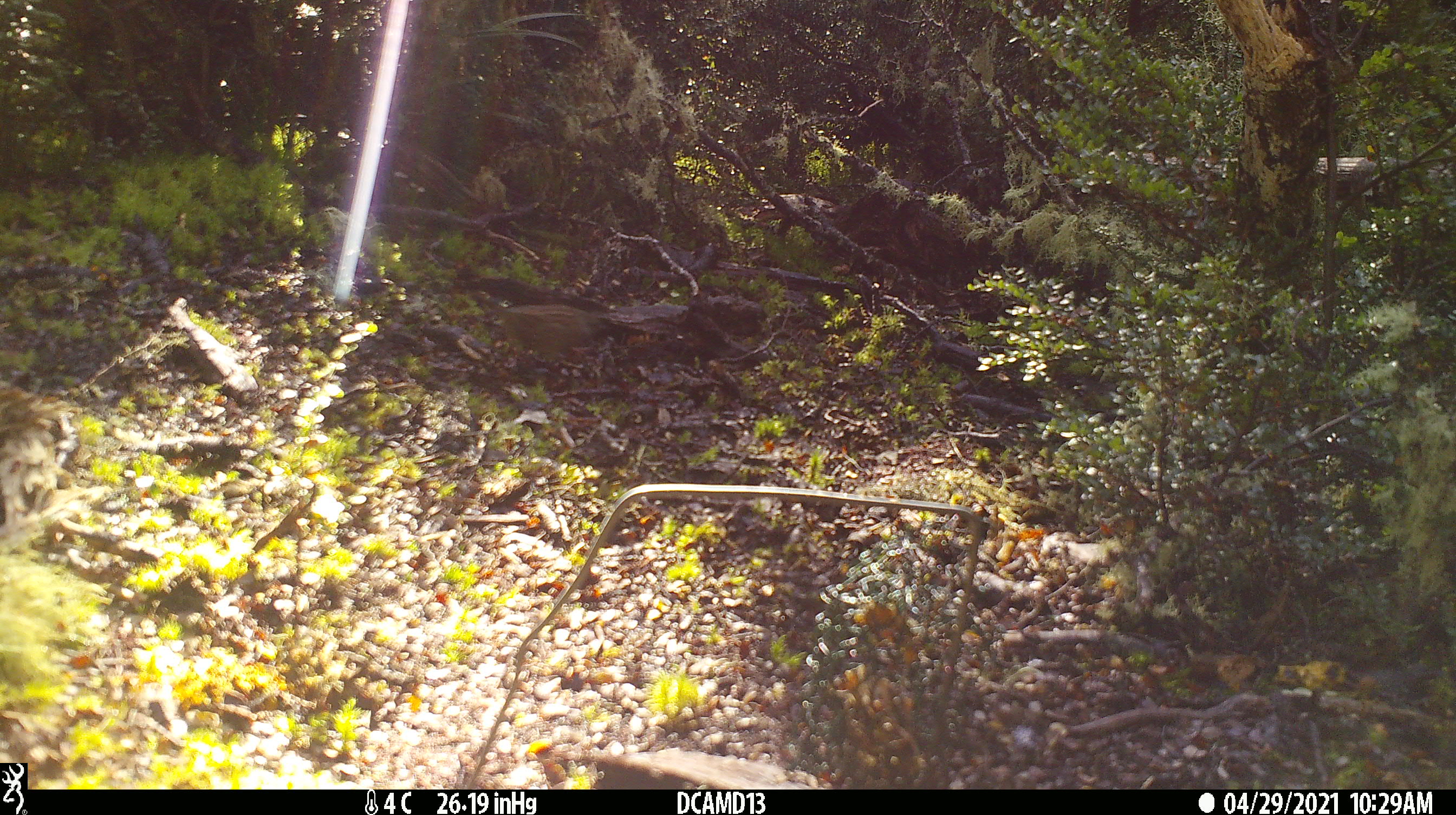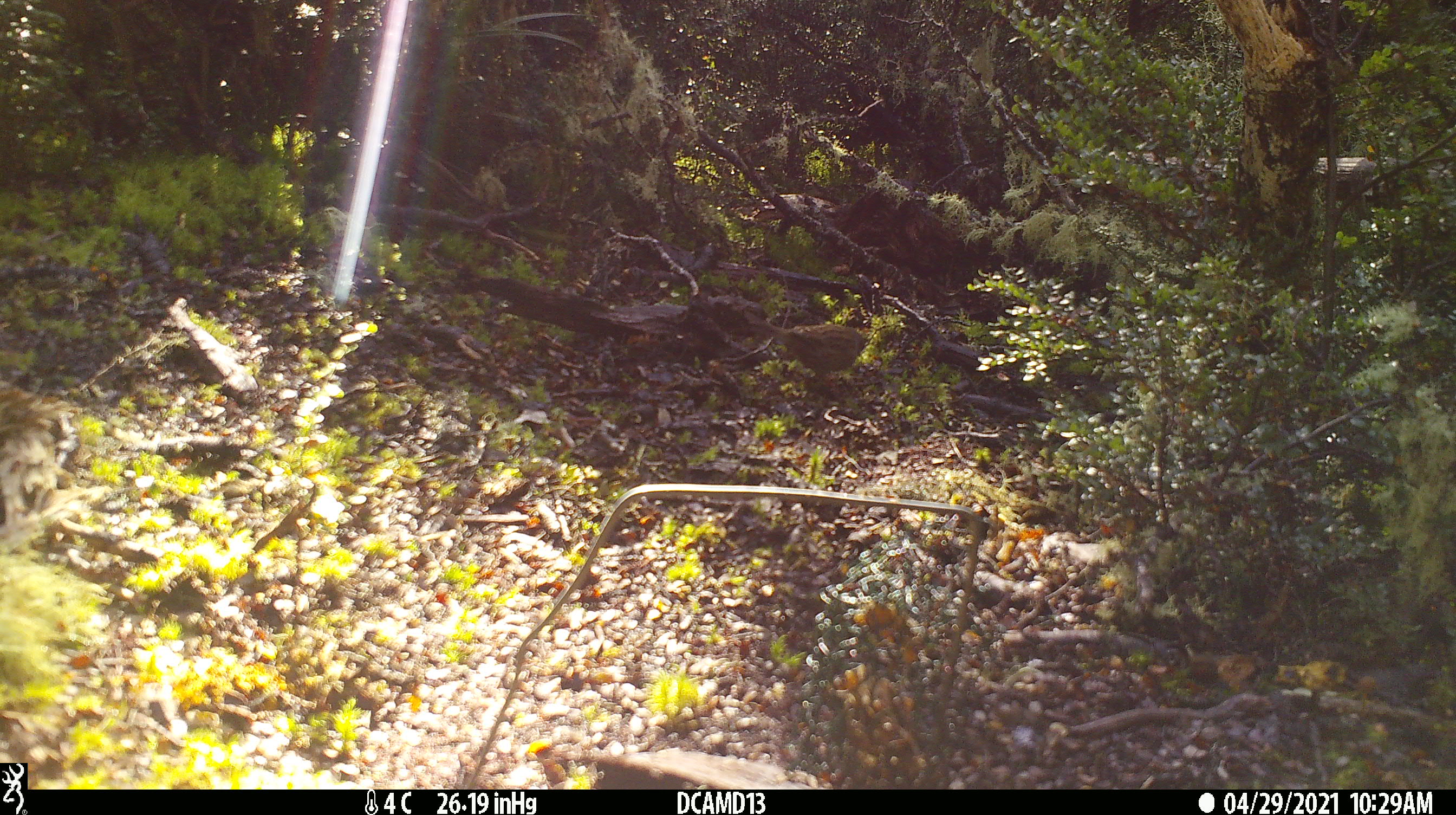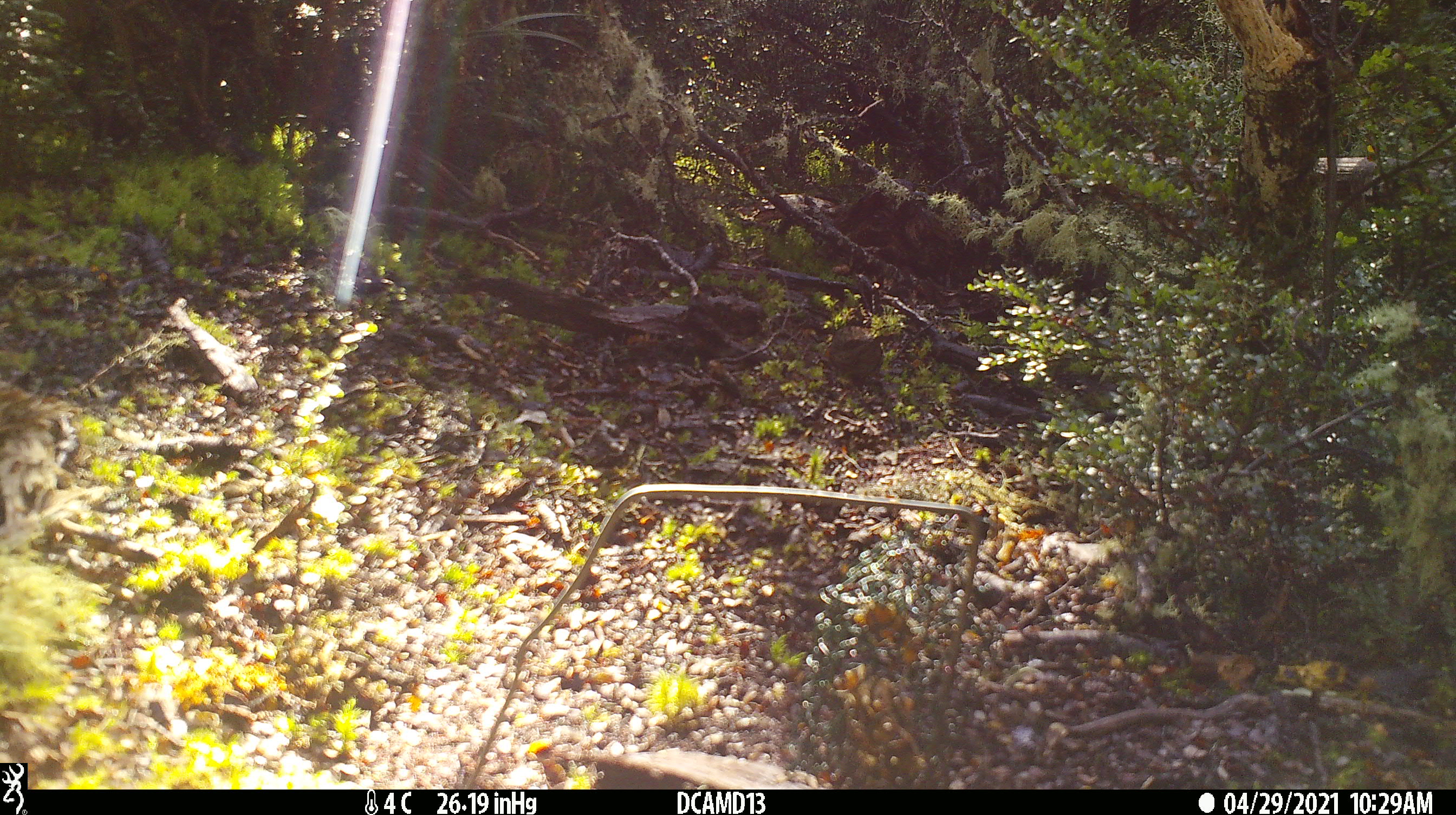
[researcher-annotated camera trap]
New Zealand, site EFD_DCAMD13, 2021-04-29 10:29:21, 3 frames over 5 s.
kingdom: Animalia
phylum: Chordata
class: Aves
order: Passeriformes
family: Prunellidae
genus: Prunella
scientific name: Prunella modularis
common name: dunnock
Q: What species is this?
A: Dunnock (Prunella modularis).